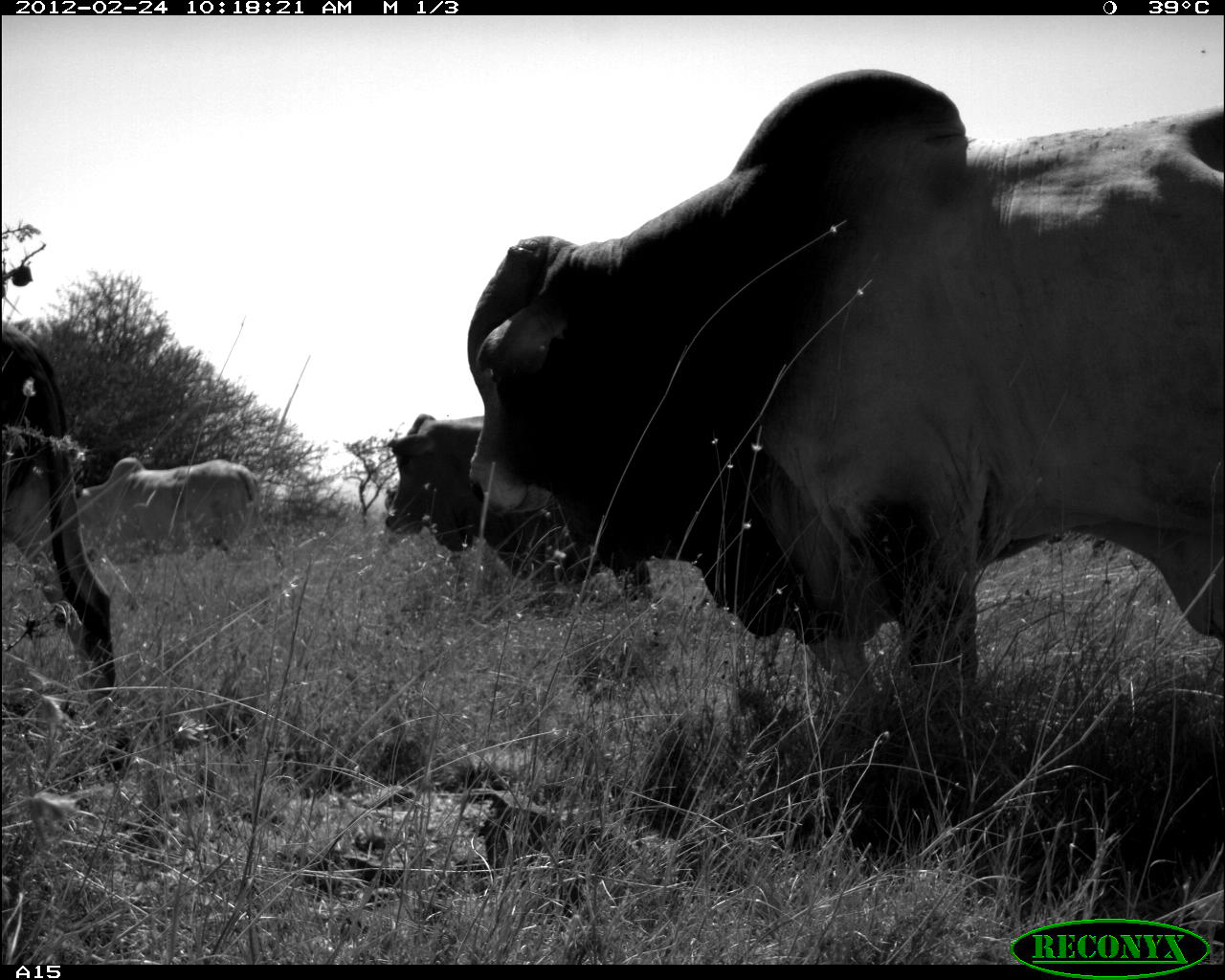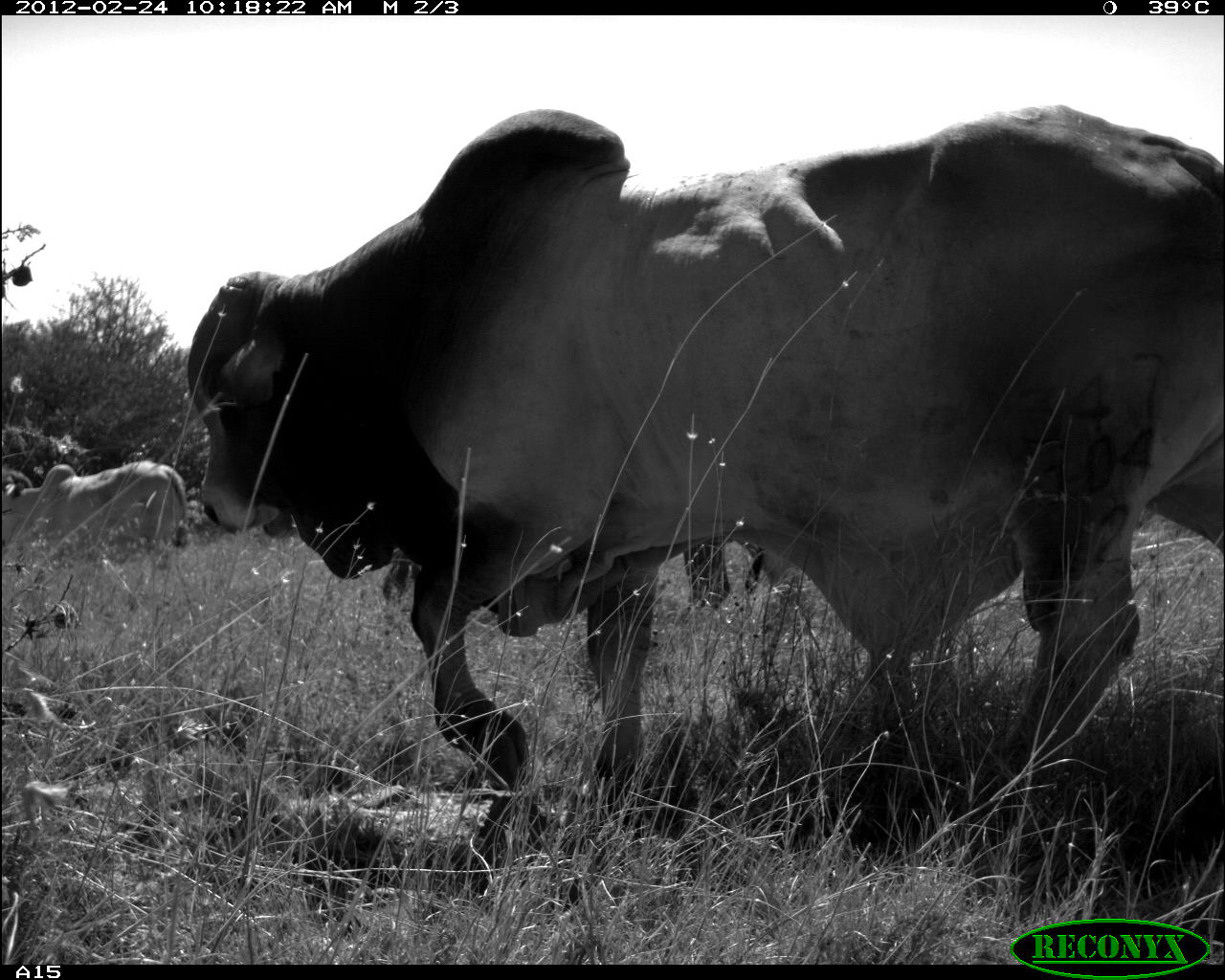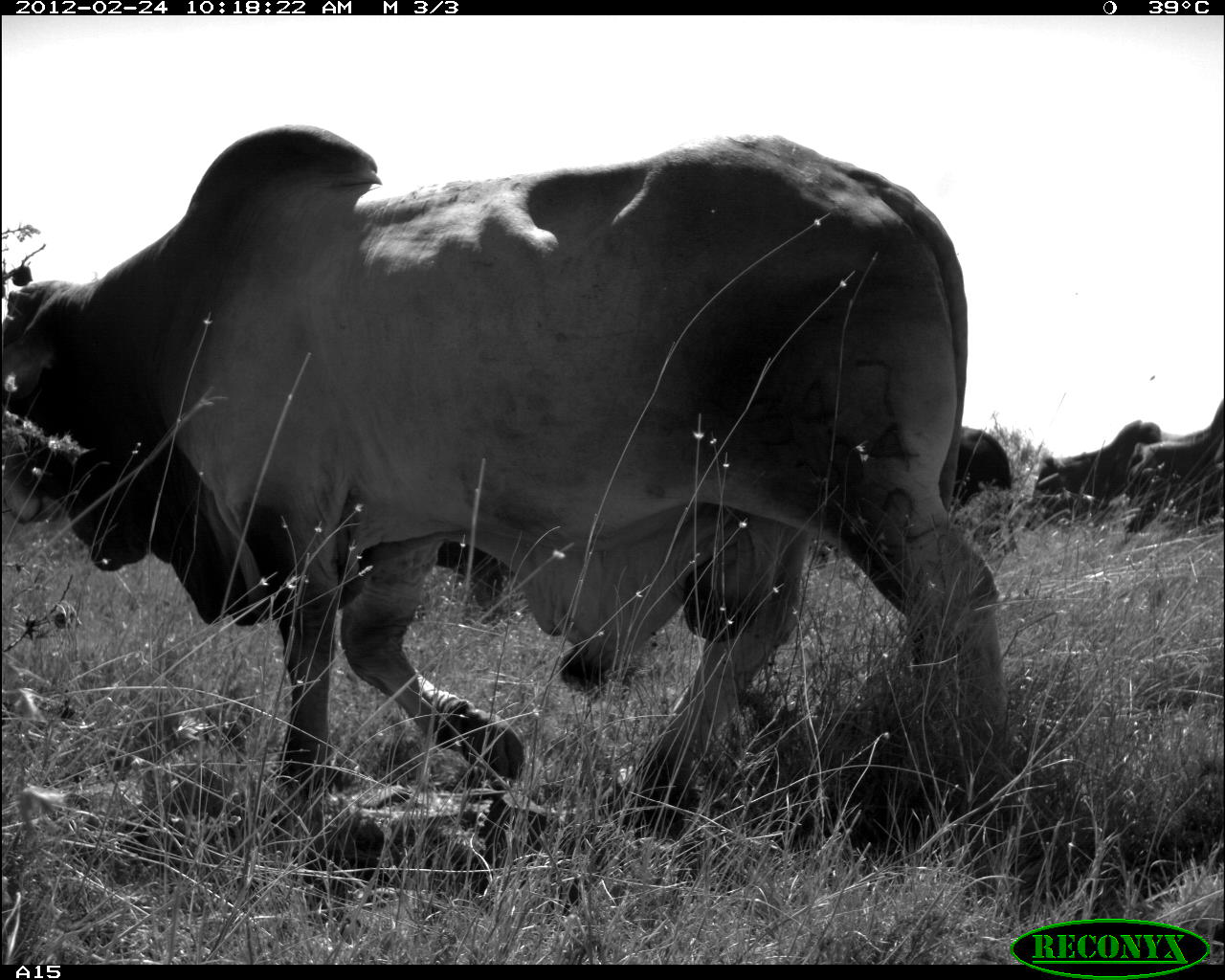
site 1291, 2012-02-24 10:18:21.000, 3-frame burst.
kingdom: Animalia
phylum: Chordata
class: Mammalia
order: Artiodactyla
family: Bovidae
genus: Bos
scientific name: Bos taurus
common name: domestic cattle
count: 4